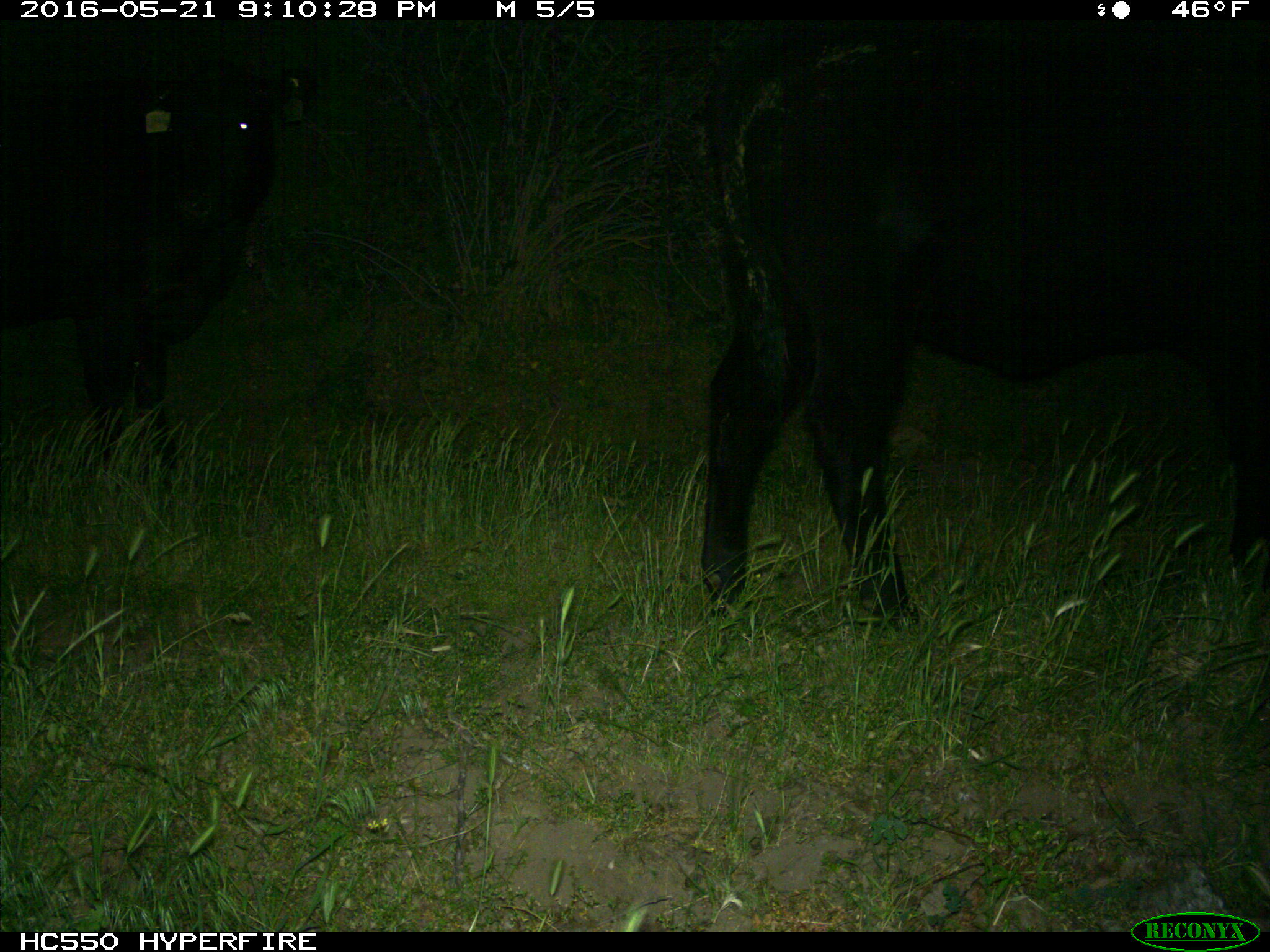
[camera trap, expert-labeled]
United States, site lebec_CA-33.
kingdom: Animalia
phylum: Chordata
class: Mammalia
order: Artiodactyla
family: Bovidae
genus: Bos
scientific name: Bos taurus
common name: domestic cow